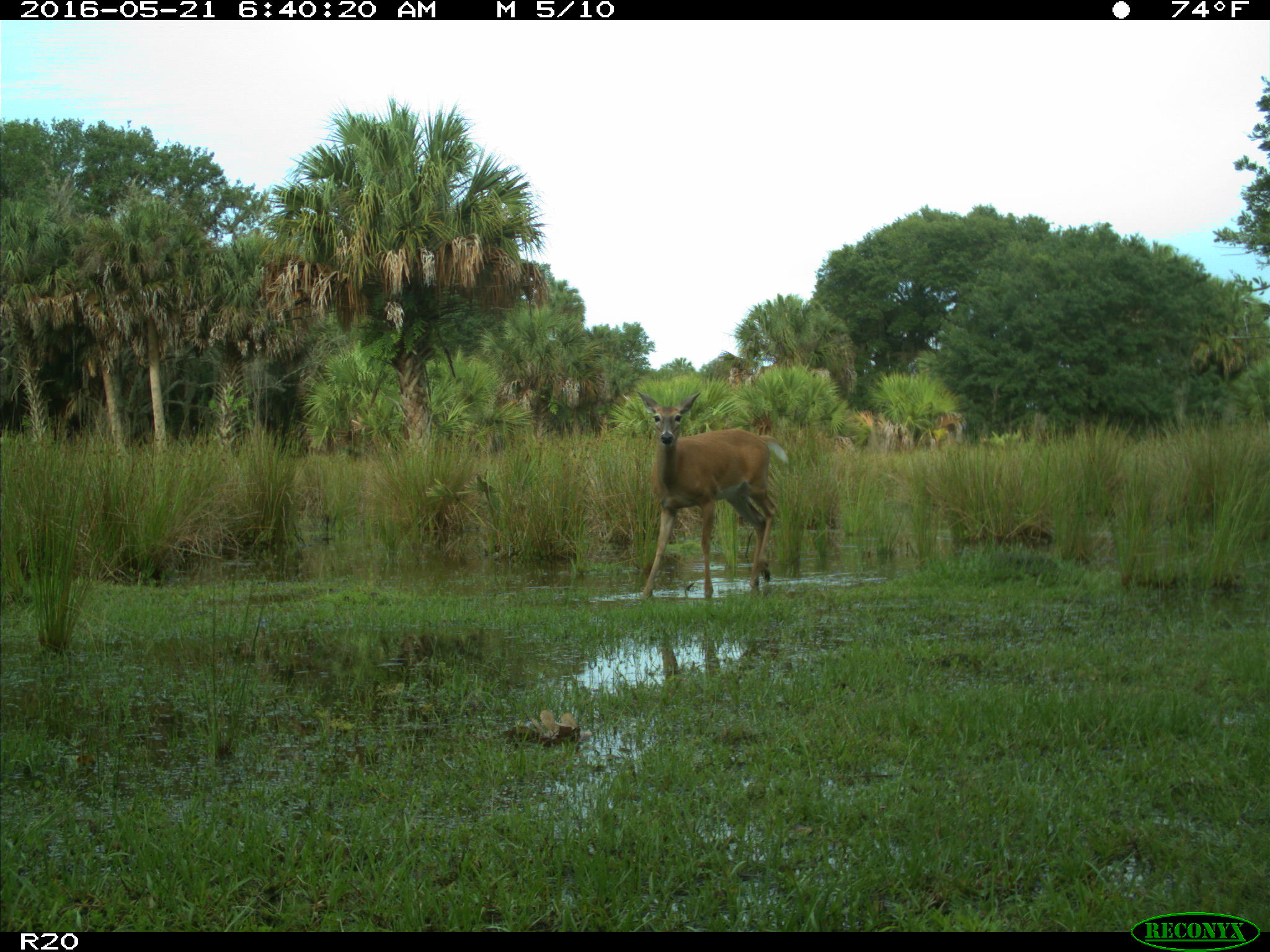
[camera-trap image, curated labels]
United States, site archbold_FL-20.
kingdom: Animalia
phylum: Chordata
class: Mammalia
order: Artiodactyla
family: Cervidae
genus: Odocoileus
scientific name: Odocoileus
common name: deer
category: unidentified deer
Unidentified deer (deer) (Odocoileus).